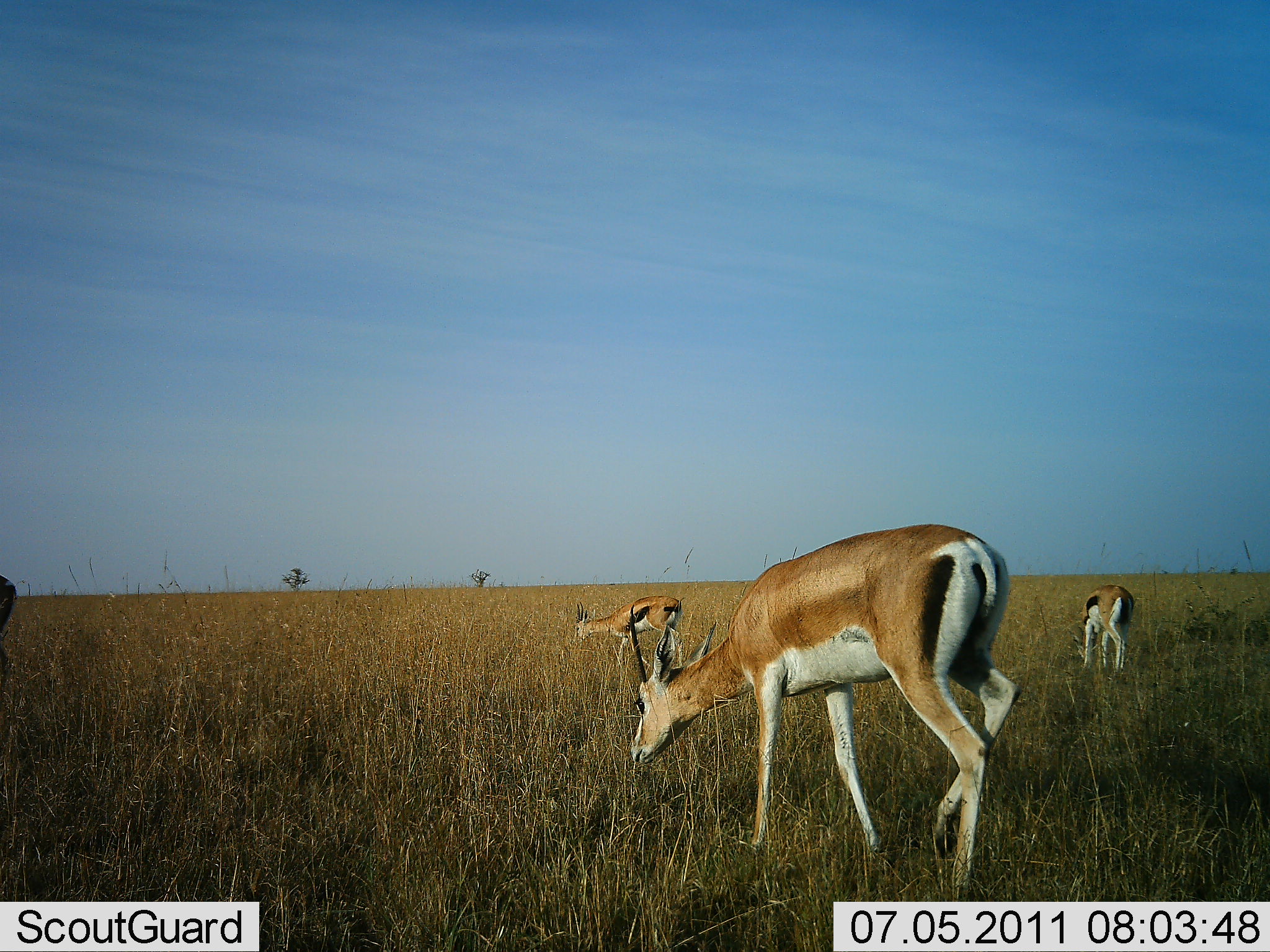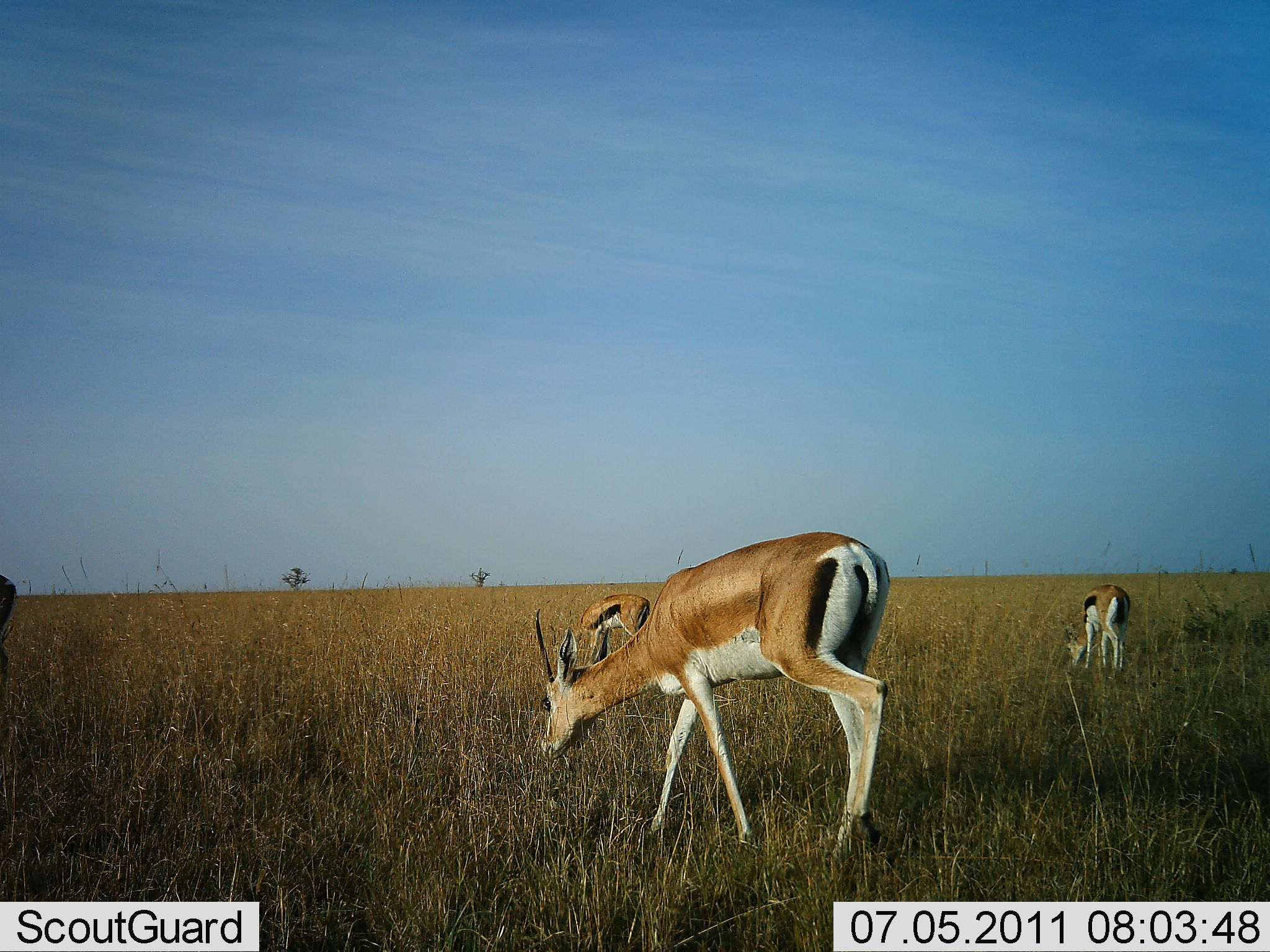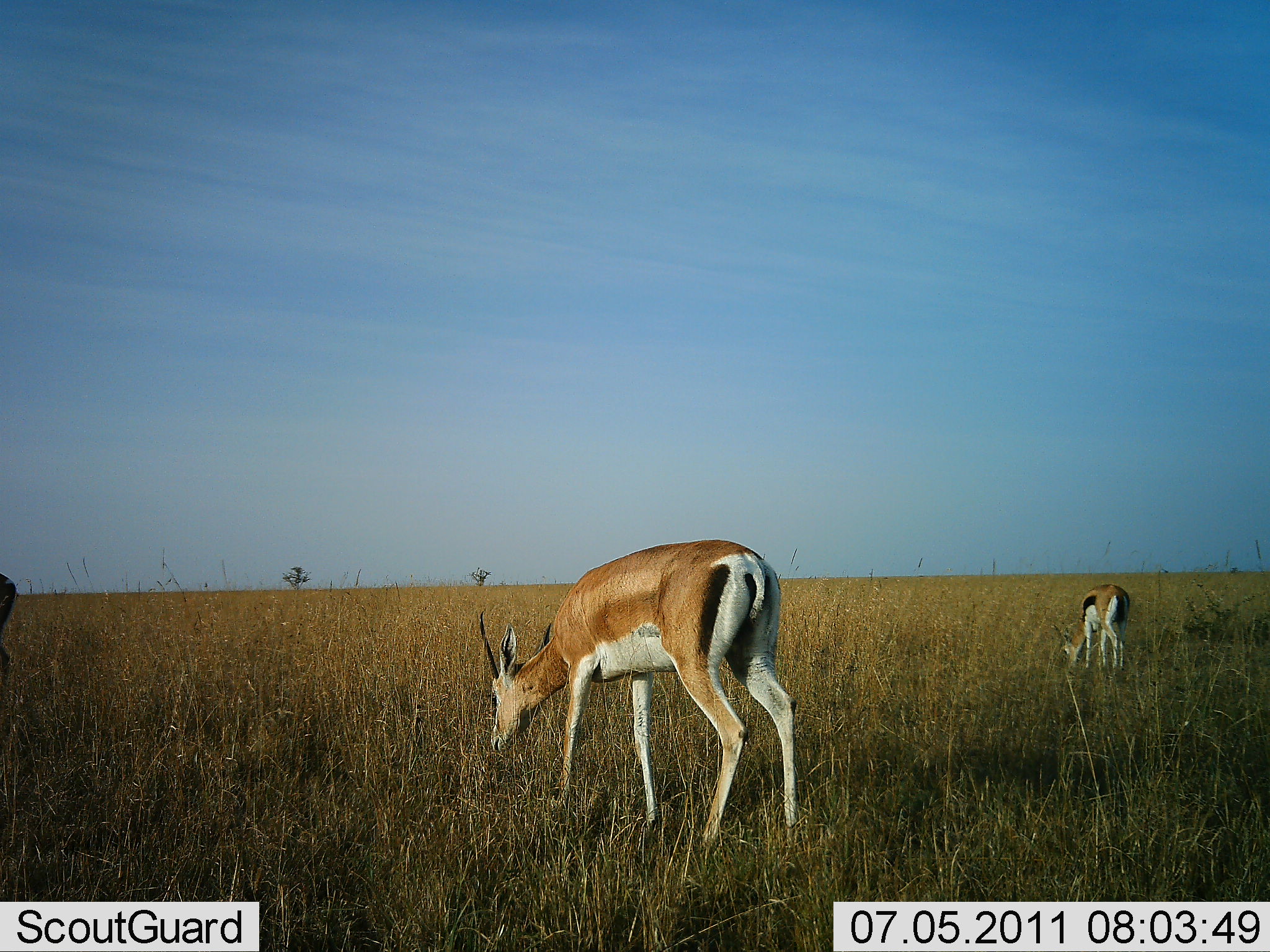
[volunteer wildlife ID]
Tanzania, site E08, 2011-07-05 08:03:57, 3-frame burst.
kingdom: Animalia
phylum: Chordata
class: Mammalia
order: Artiodactyla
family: Bovidae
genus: Eudorcas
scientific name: Eudorcas thomsonii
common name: thomson's gazelle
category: gazellethomsons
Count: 2.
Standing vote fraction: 13%.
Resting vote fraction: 0%.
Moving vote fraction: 0%.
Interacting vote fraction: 0%.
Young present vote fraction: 7%.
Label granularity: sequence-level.